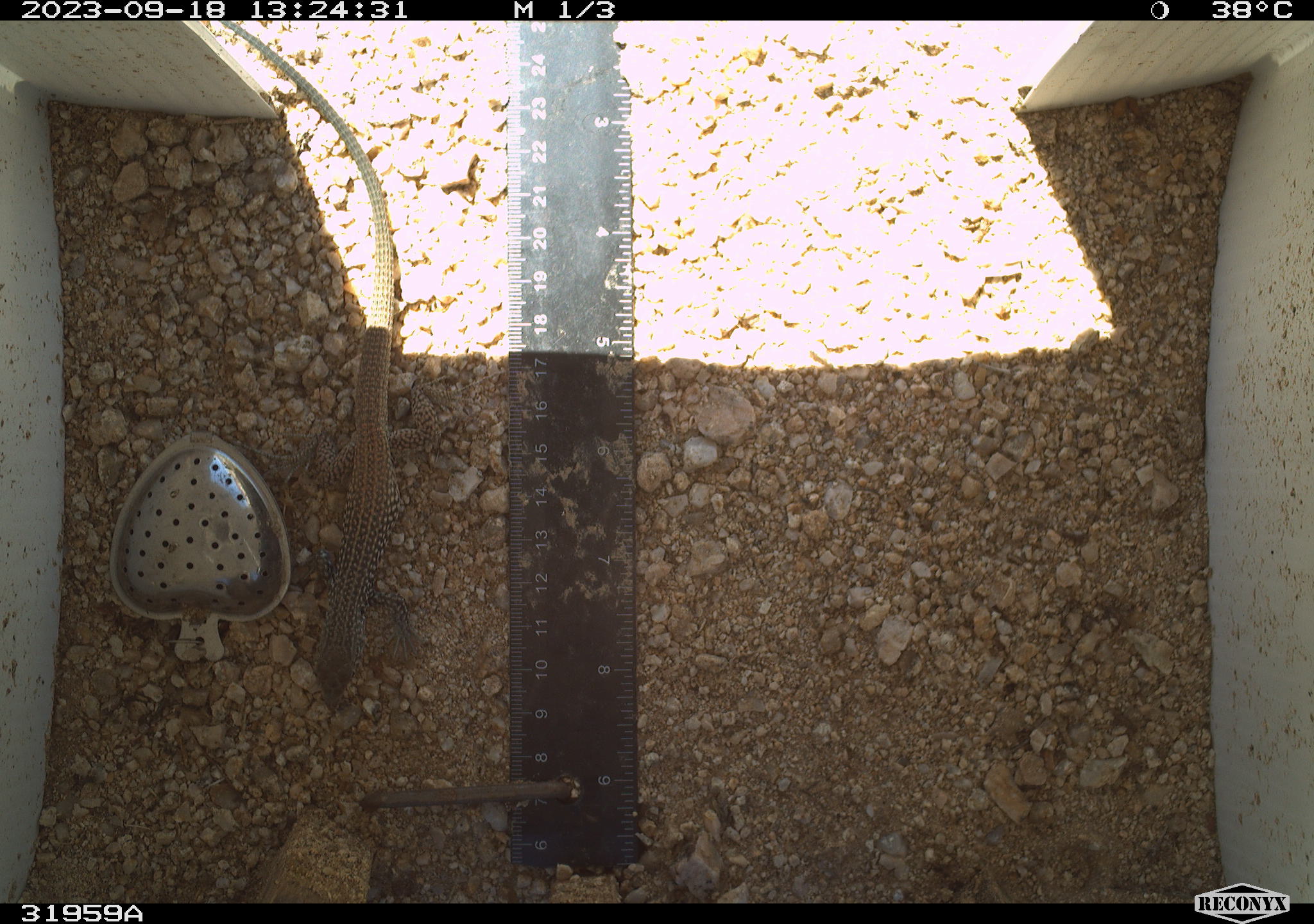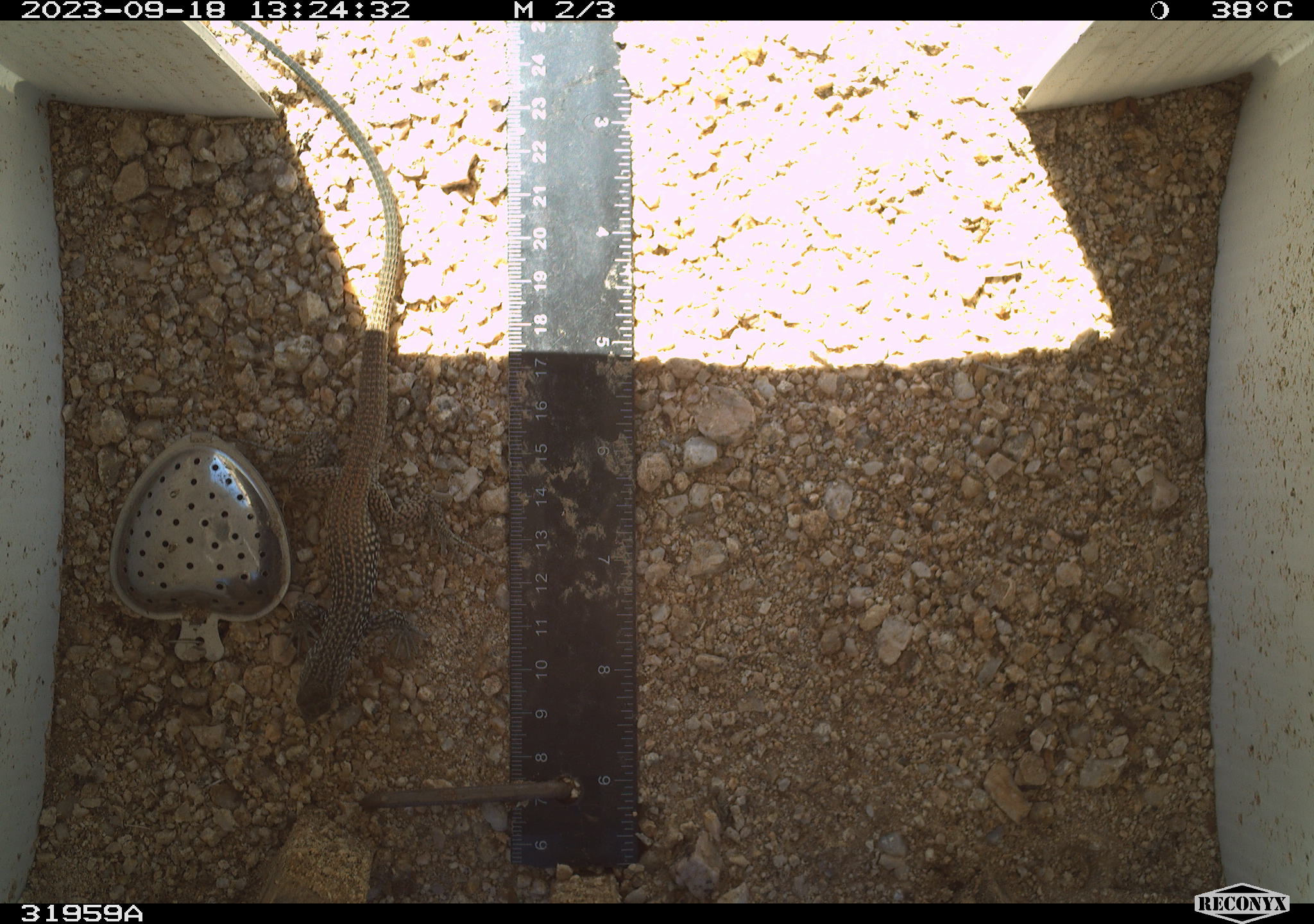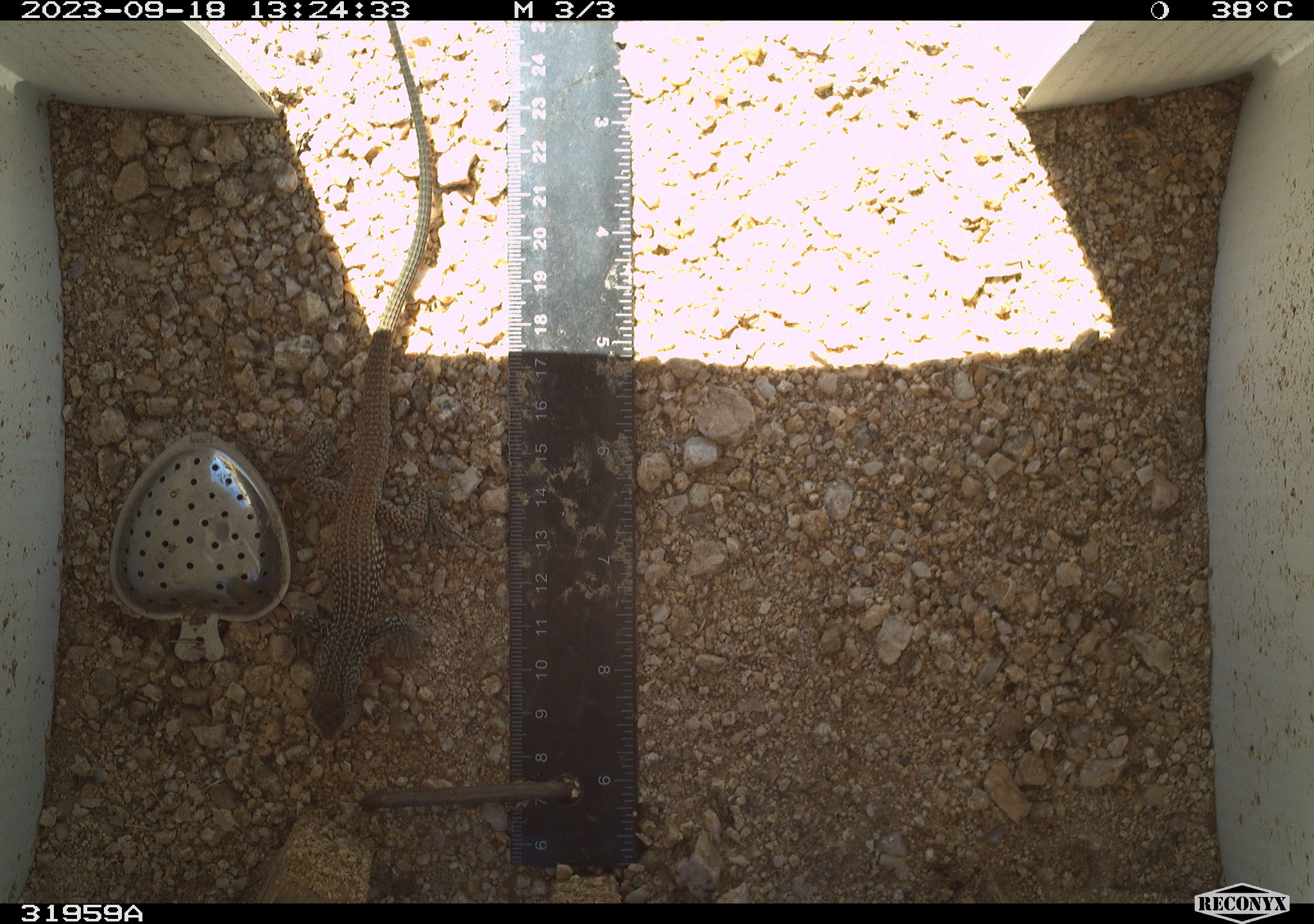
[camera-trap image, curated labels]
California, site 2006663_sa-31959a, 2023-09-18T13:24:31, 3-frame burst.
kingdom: Animalia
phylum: Chordata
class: Reptilia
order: Squamata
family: Teiidae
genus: Aspidoscelis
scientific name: Aspidoscelis tigris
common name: western whiptail